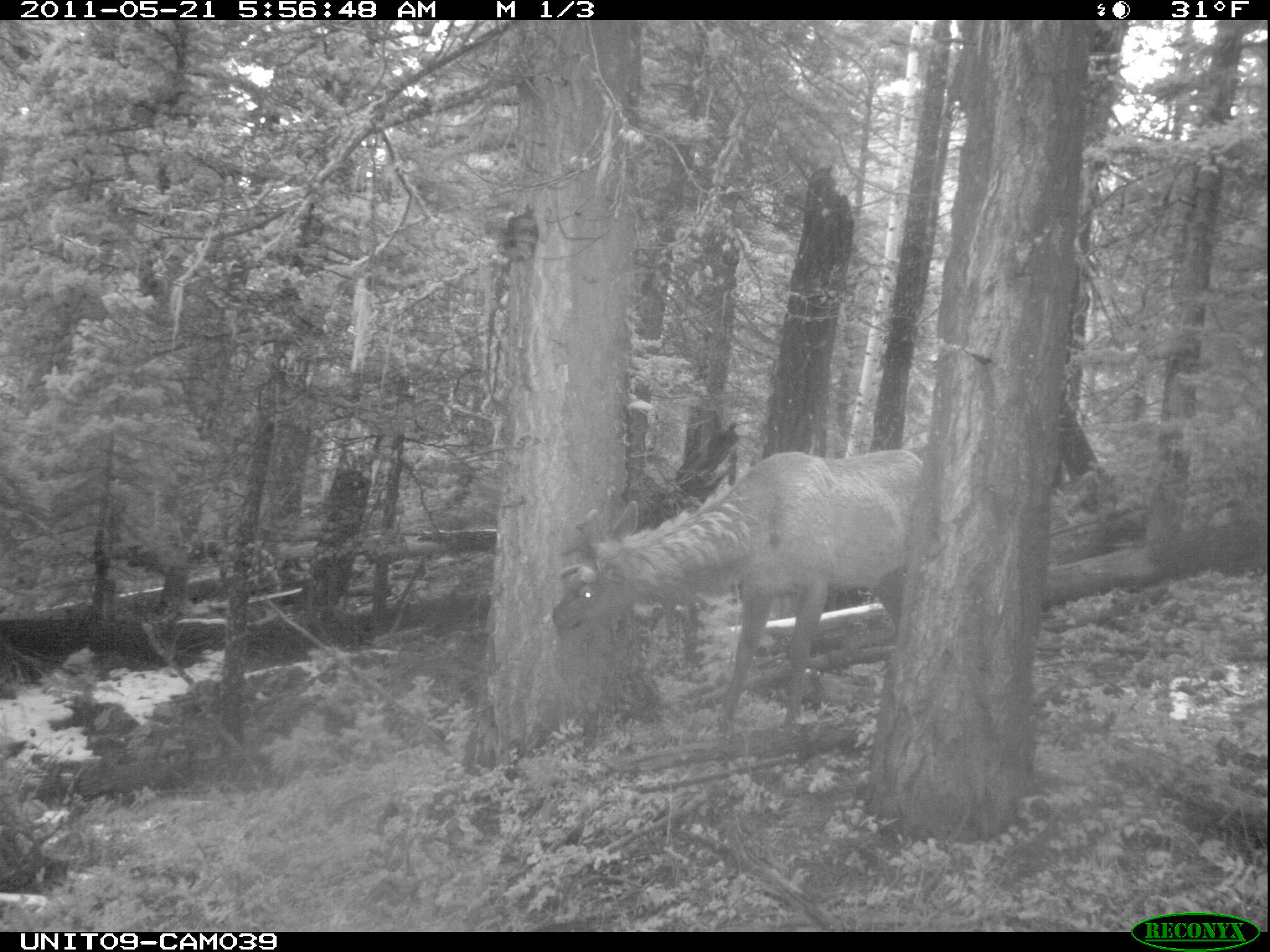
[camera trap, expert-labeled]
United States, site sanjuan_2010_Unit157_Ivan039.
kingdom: Animalia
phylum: Chordata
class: Mammalia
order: Artiodactyla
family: Cervidae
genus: Cervus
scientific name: Cervus elaphus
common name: red deer